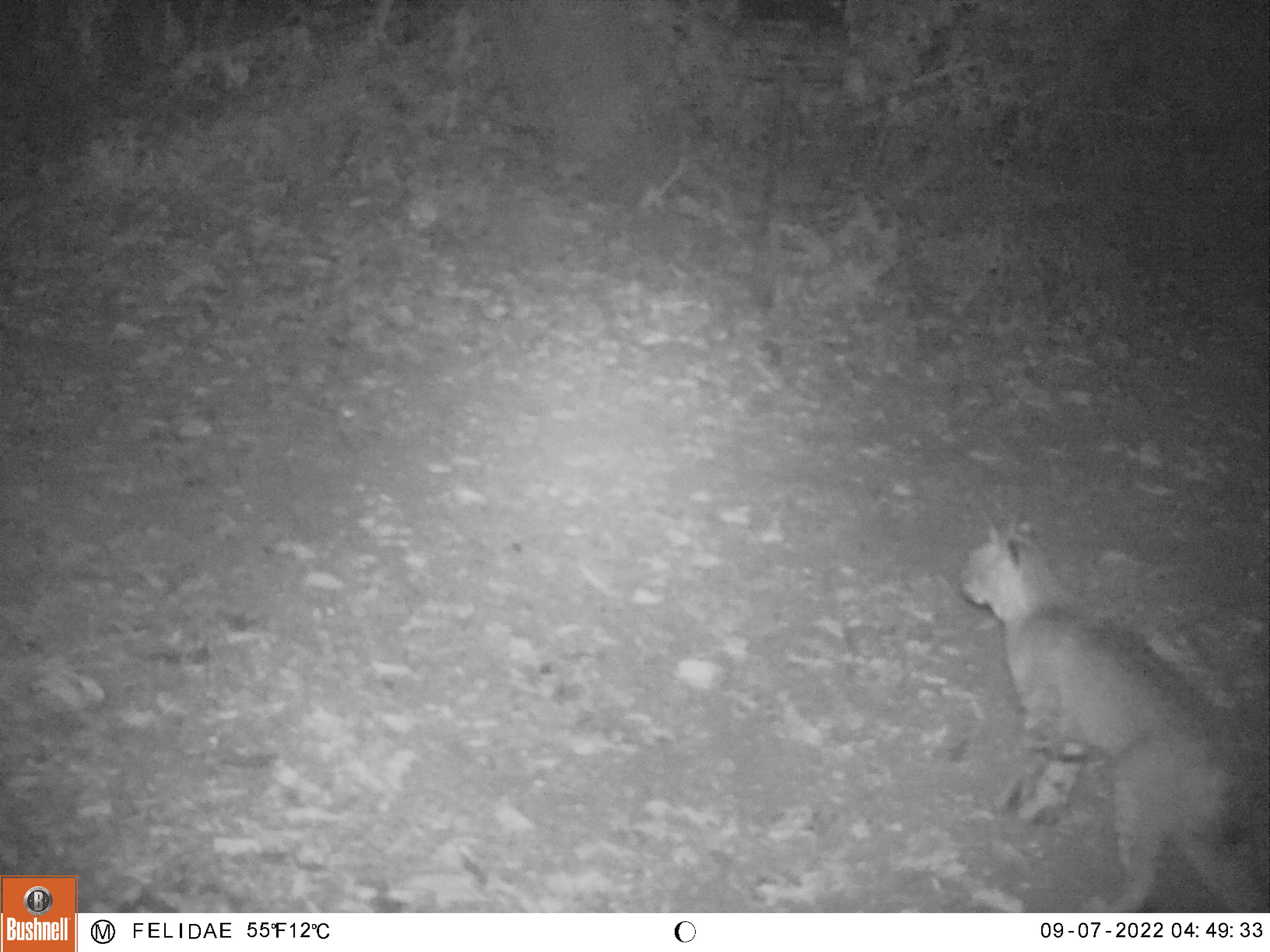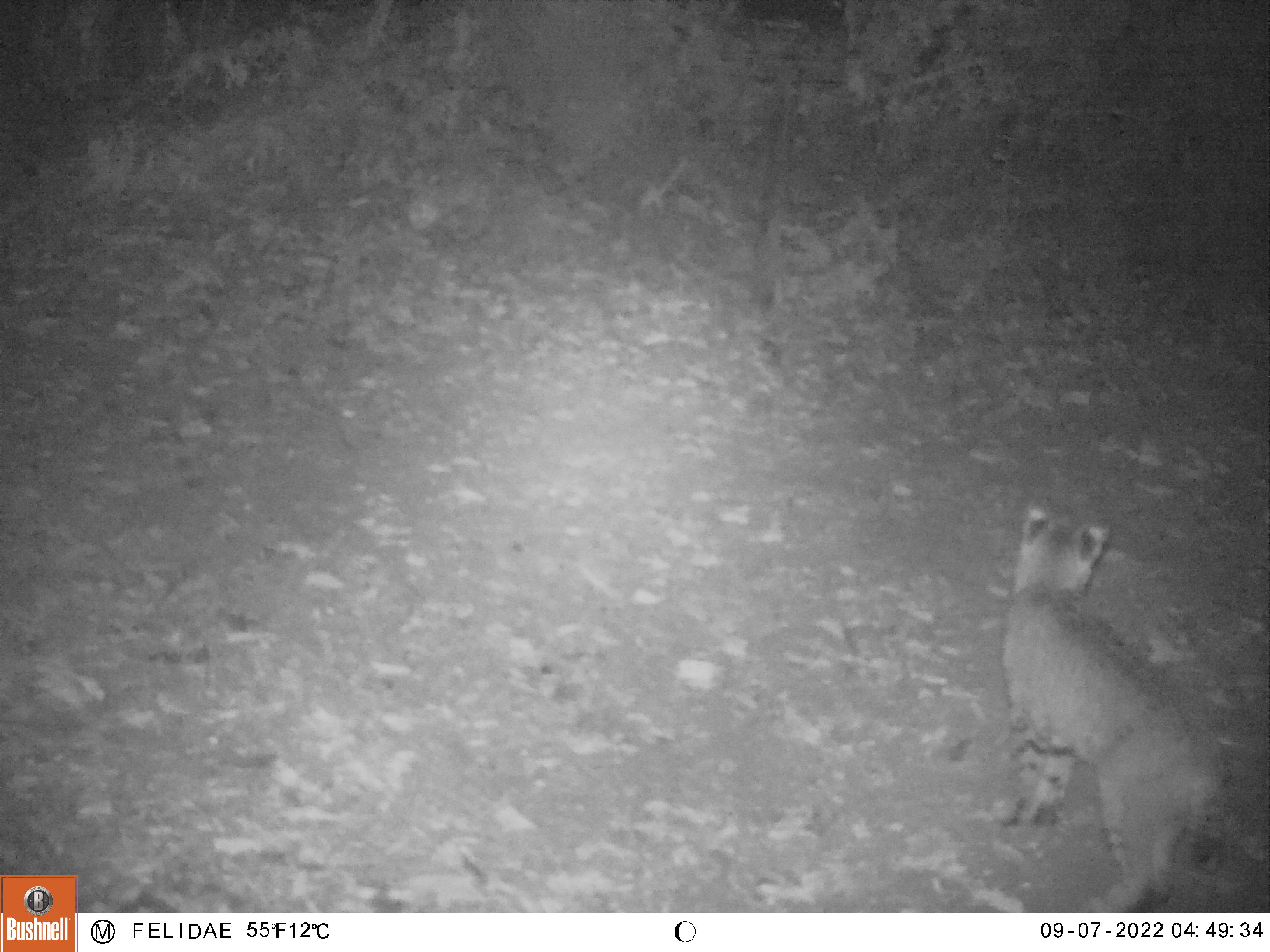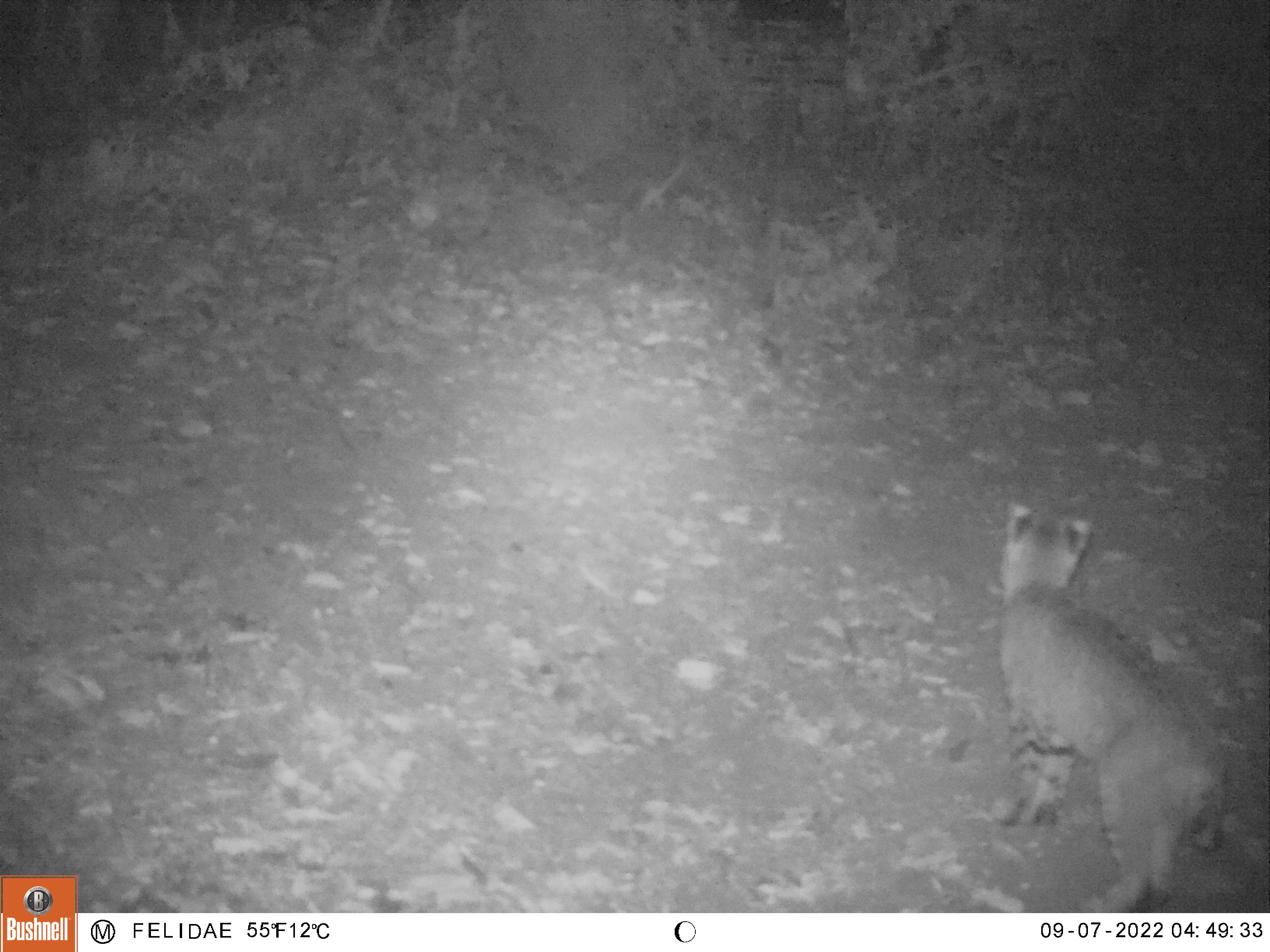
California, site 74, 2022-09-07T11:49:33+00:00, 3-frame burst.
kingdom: Animalia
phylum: Chordata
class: Mammalia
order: Carnivora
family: Felidae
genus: Lynx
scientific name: Lynx rufus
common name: bobcat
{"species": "bobcat (Lynx rufus)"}